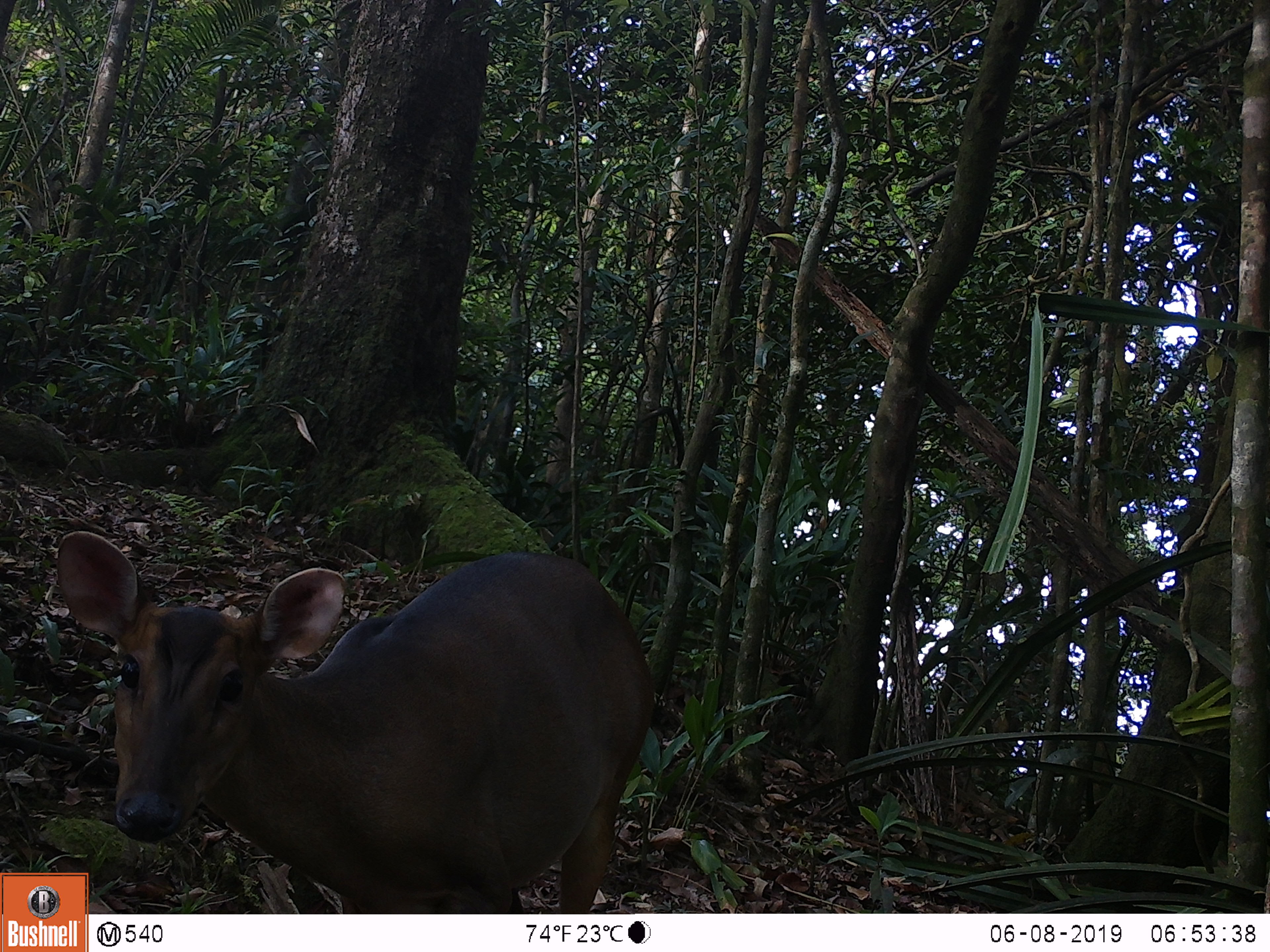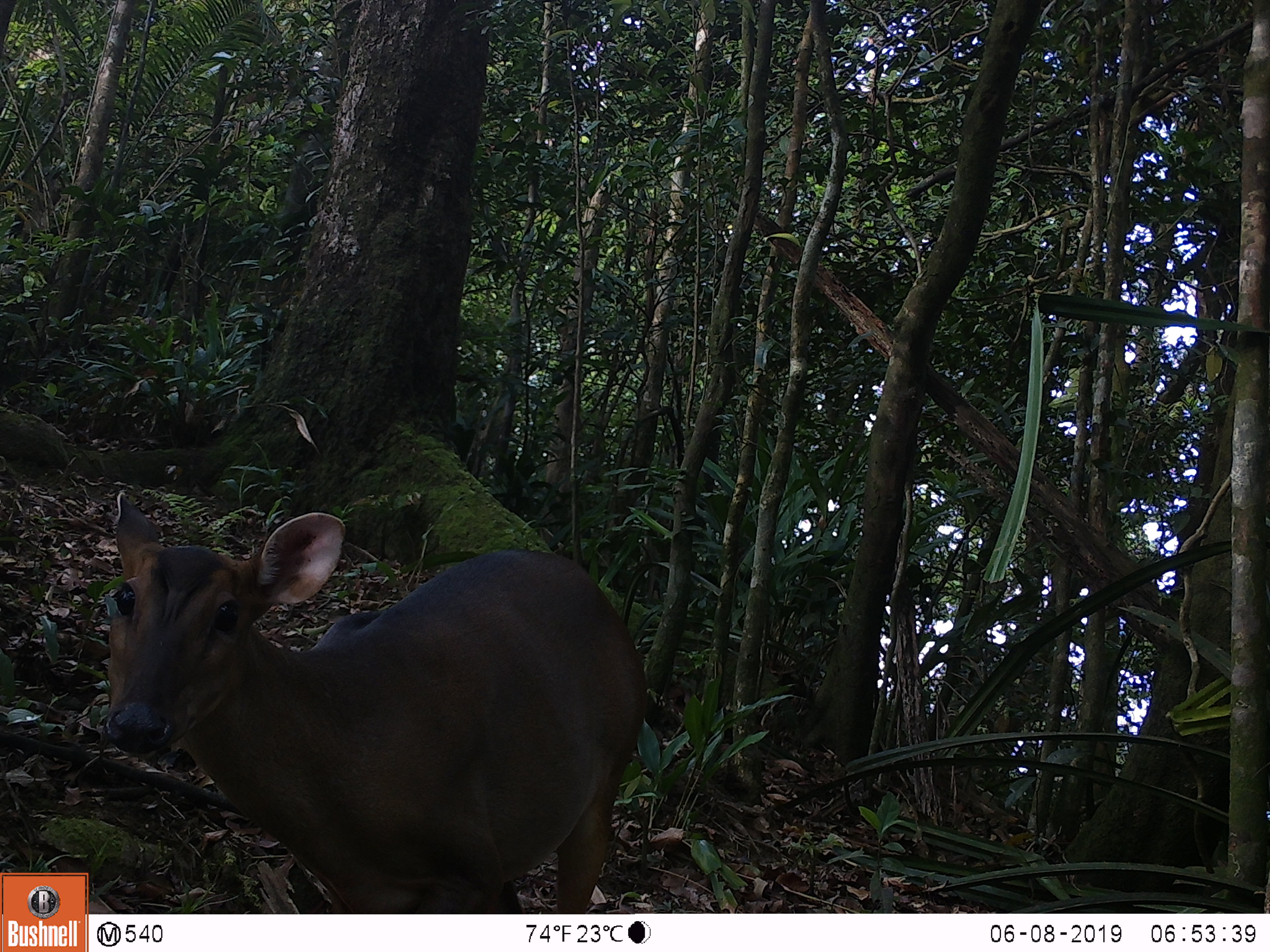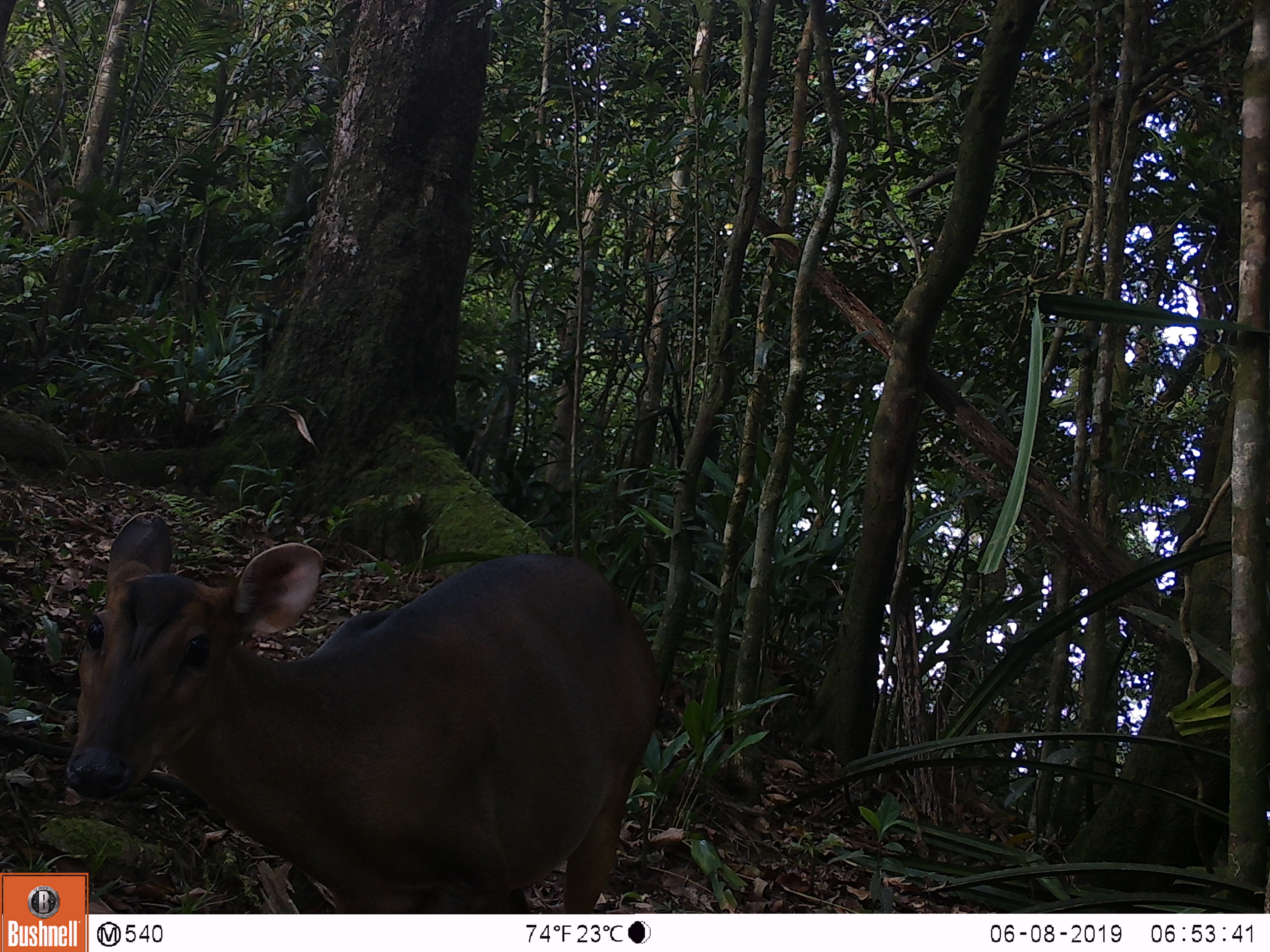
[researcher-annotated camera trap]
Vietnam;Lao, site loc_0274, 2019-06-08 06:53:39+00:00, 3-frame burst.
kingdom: Animalia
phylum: Chordata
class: Mammalia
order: Artiodactyla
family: Cervidae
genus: Muntiacus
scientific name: Muntiacus vuquangensis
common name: large-antlered muntjac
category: large antlered muntjac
Large antlered muntjac (large-antlered muntjac) (Muntiacus vuquangensis). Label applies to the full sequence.